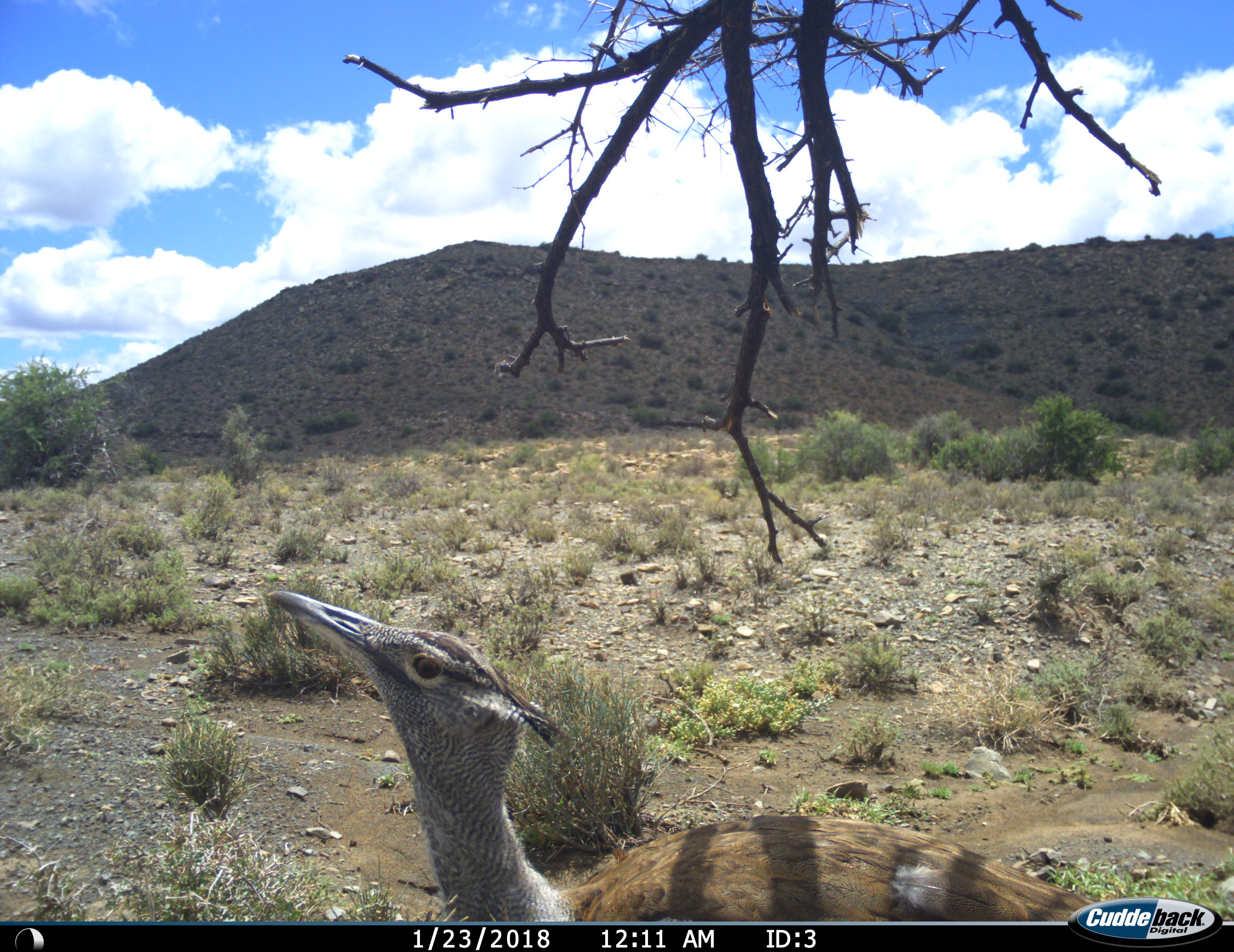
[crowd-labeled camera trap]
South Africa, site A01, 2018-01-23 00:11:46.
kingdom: Animalia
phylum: Chordata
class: Aves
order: Otidiformes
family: Otididae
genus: Ardeotis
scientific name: Ardeotis kori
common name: kori bustard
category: bustardkori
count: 1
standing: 100%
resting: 0%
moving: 14%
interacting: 0%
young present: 0%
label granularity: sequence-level